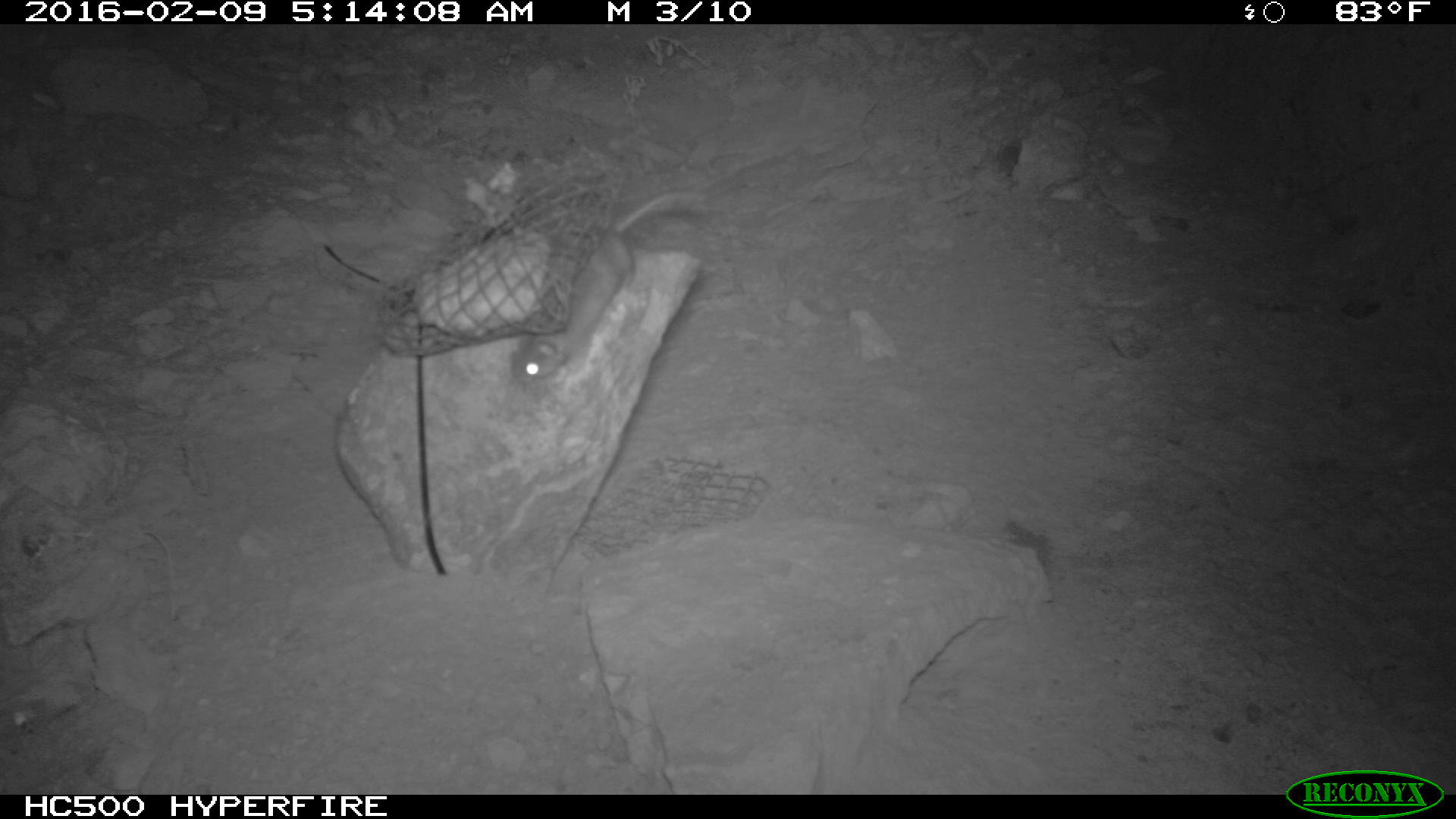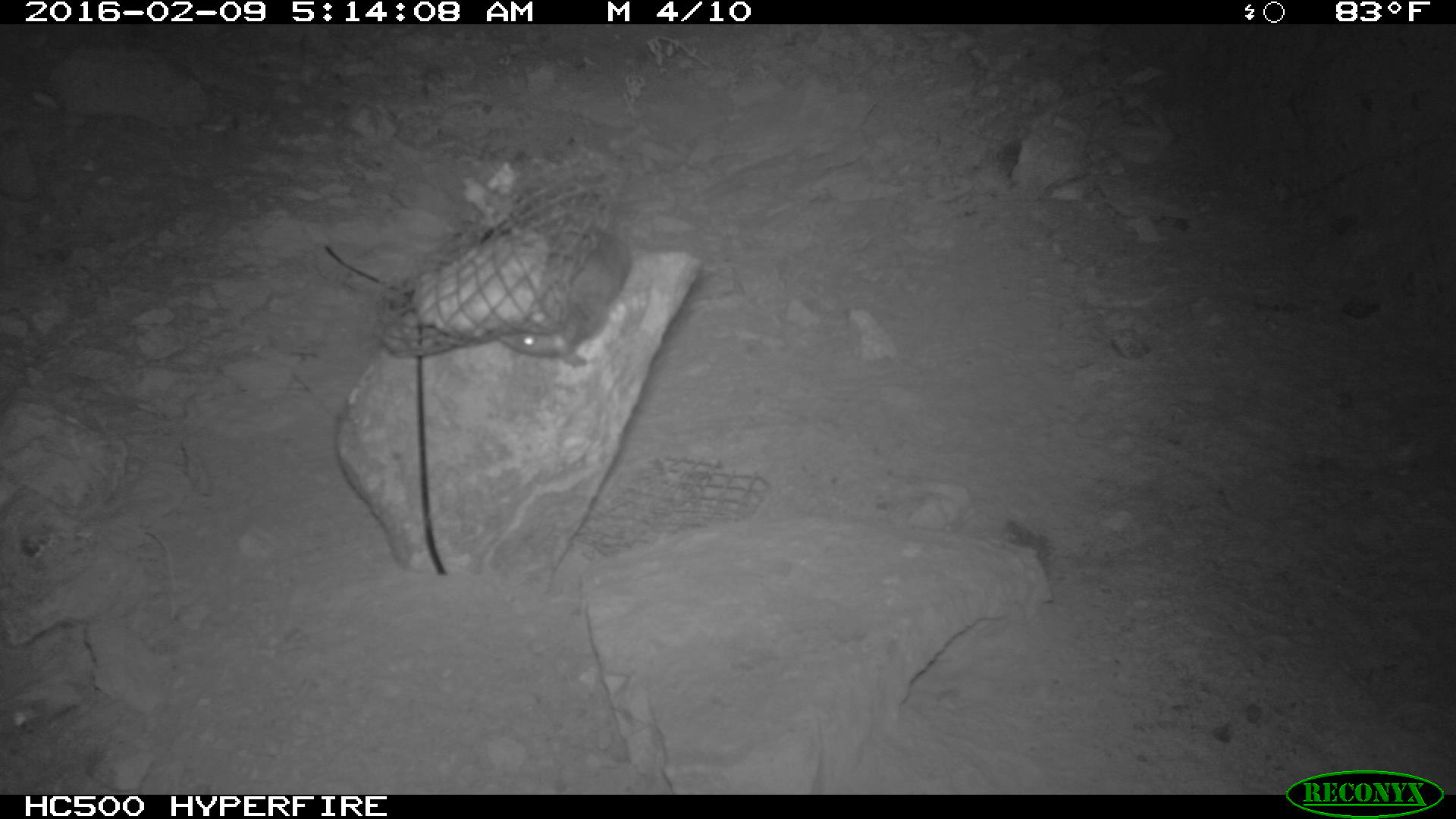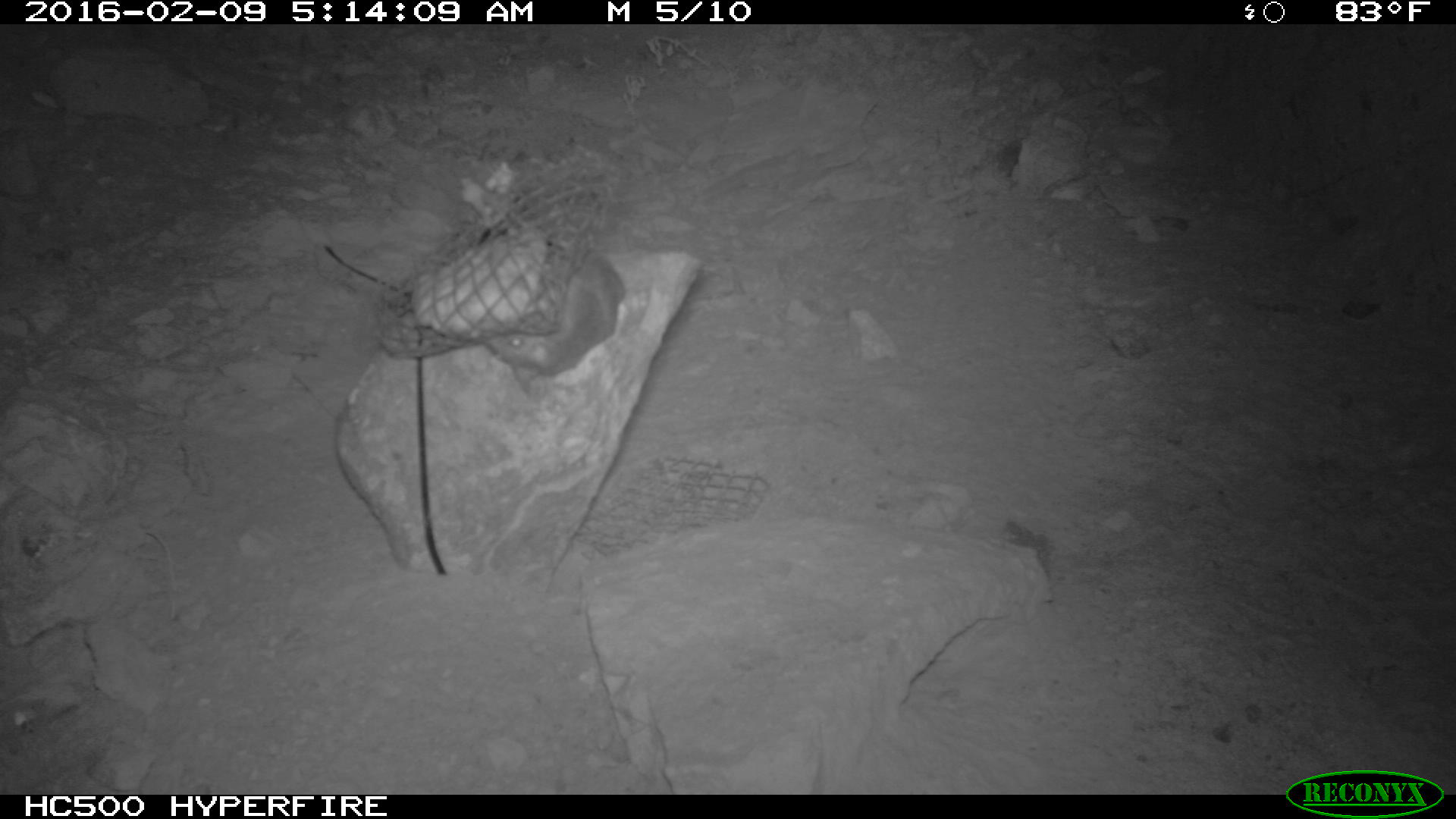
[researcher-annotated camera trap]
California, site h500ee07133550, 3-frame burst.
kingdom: Animalia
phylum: Chordata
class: Mammalia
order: Rodentia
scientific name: Rodentia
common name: rodent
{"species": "rodent (Rodentia)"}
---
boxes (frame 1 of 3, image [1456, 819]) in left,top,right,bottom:
rodent: 507,189,701,386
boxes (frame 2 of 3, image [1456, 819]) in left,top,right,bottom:
rodent: 500,218,631,367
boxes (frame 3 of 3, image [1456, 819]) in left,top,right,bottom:
rodent: 487,249,626,379